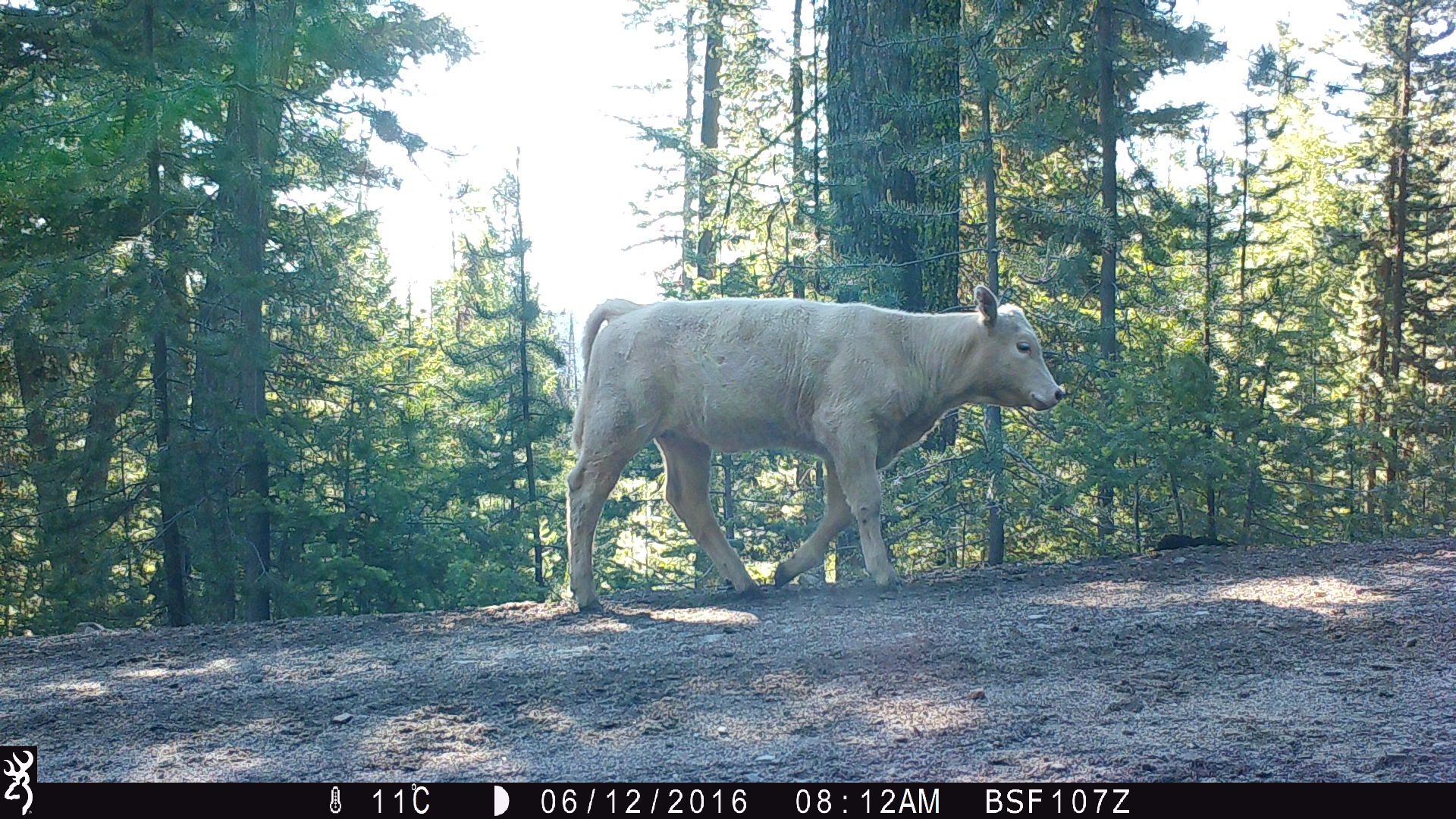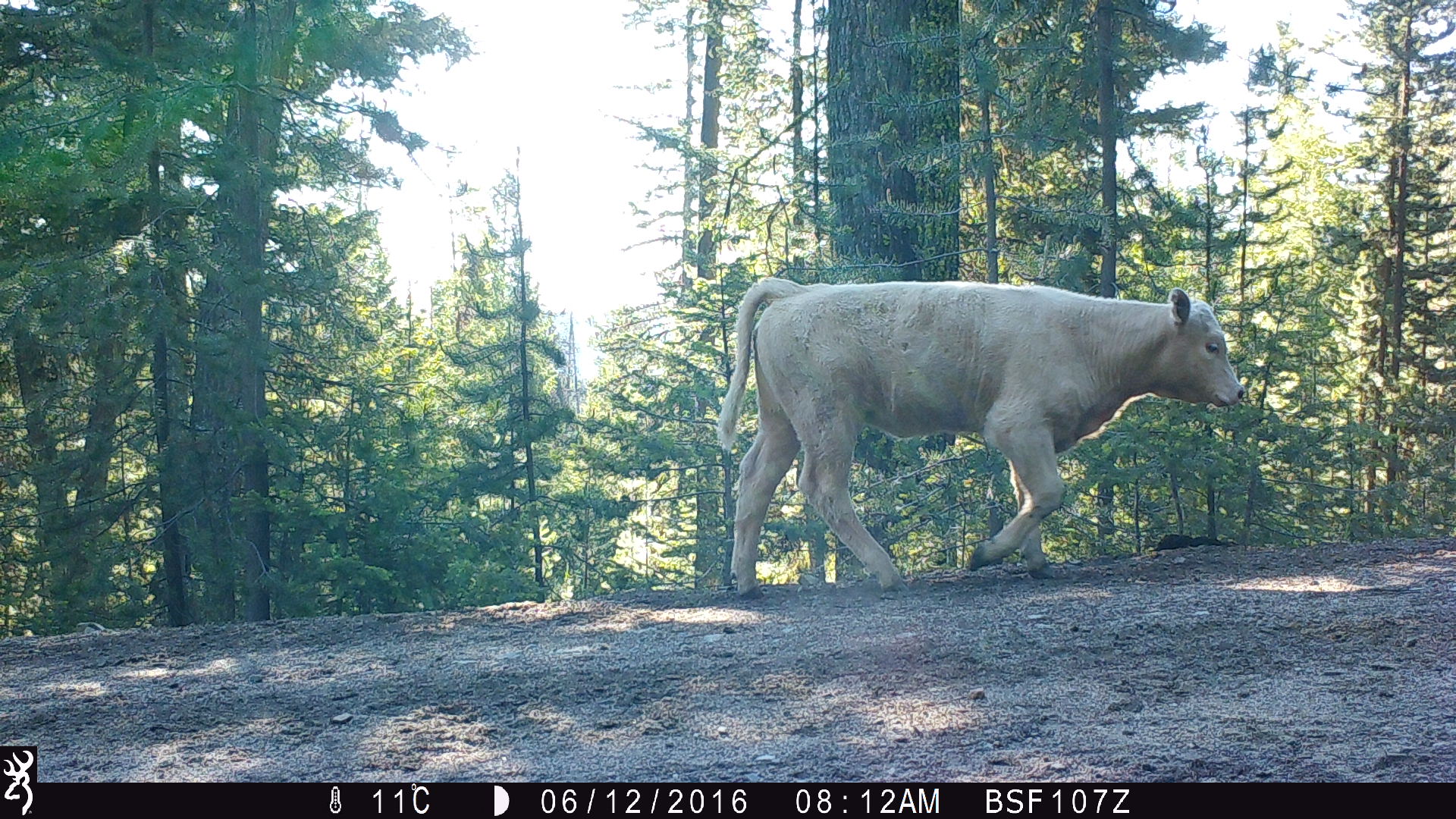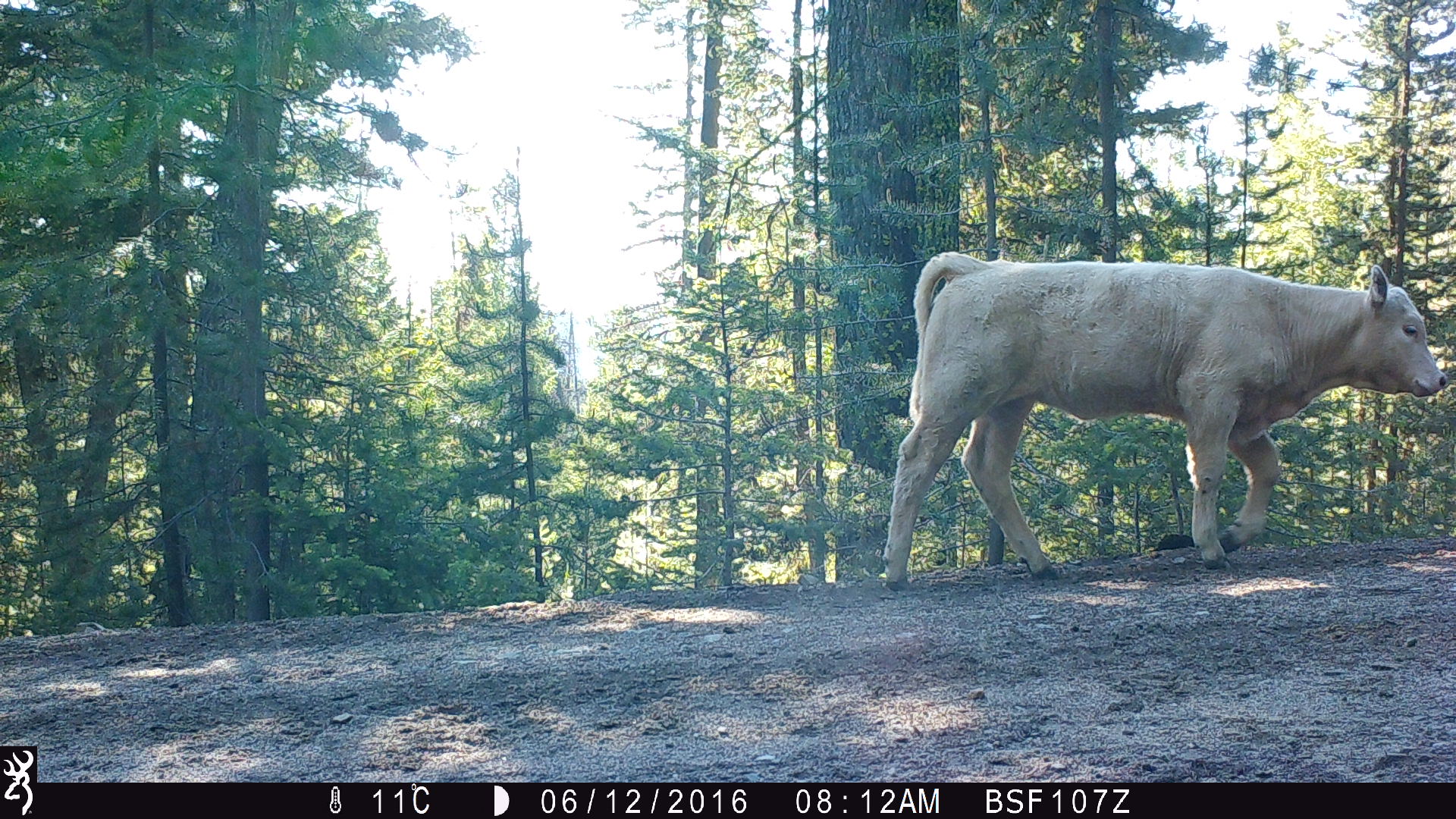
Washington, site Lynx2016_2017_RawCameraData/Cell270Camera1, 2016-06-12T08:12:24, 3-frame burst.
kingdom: Animalia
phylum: Chordata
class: Mammalia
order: Artiodactyla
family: Bovidae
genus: Bos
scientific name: Bos taurus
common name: domestic cattle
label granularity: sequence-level